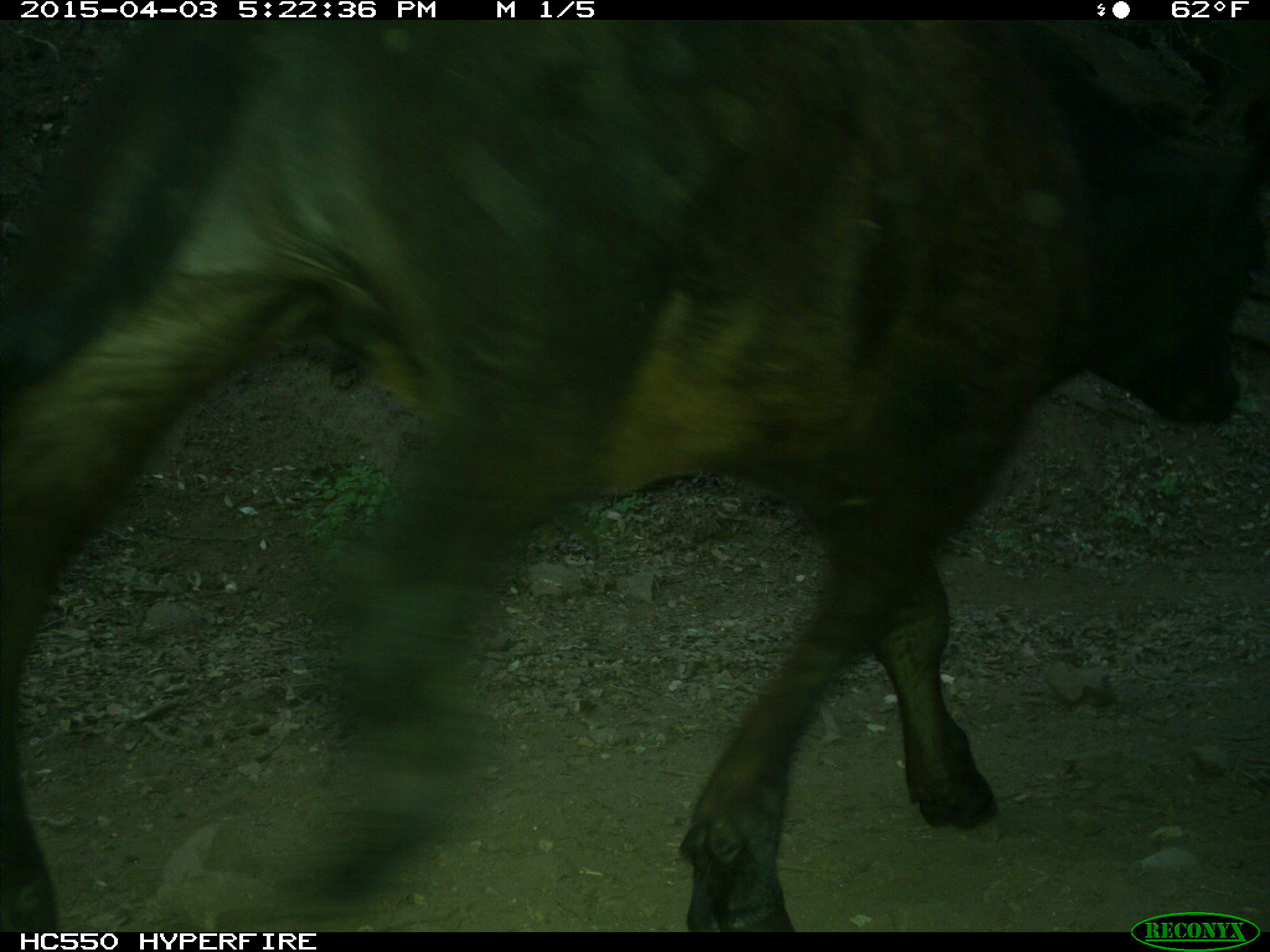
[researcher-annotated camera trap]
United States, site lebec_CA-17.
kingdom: Animalia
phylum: Chordata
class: Mammalia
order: Artiodactyla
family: Bovidae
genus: Bos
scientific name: Bos taurus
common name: domestic cow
Bos taurus (domestic cow).